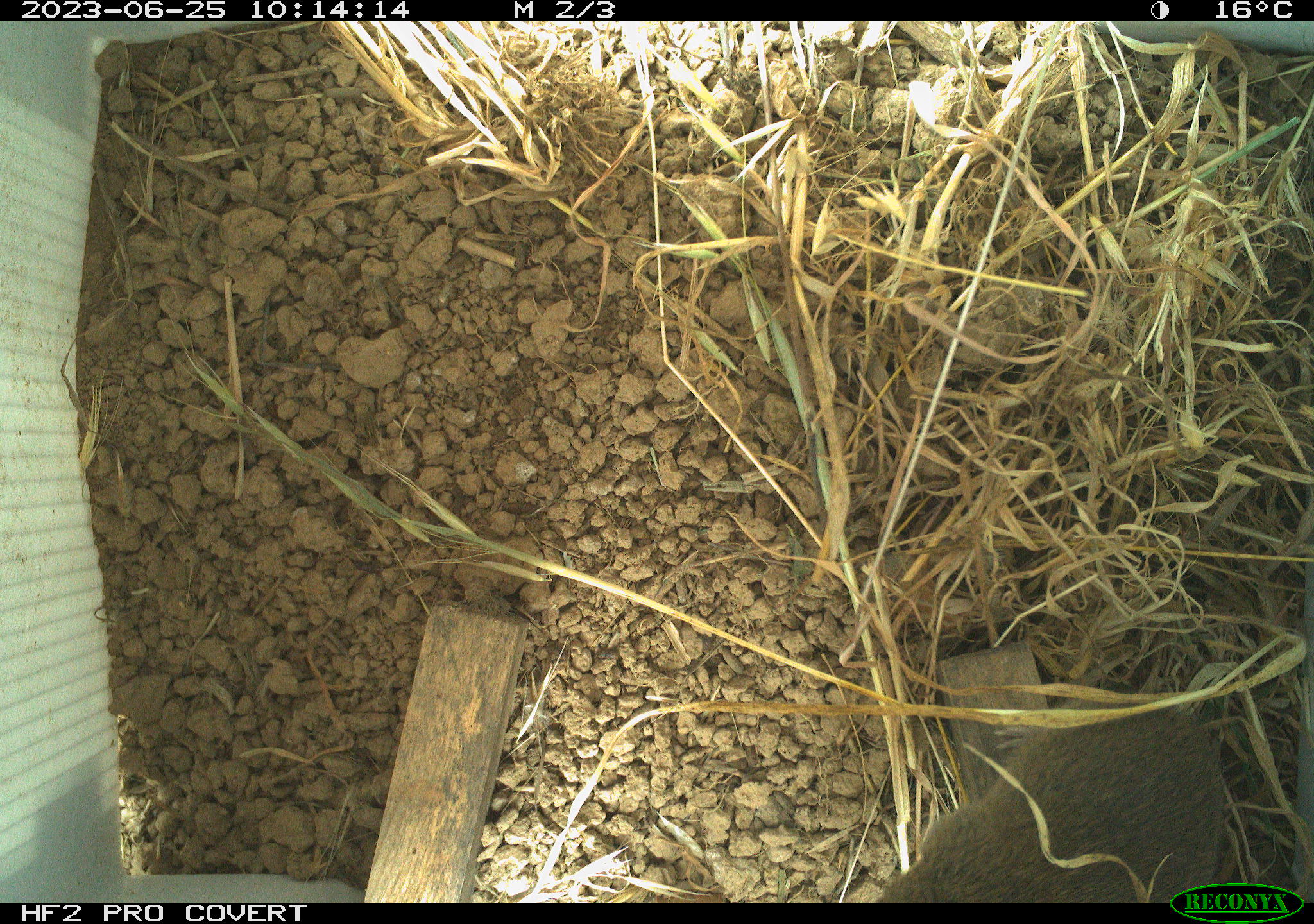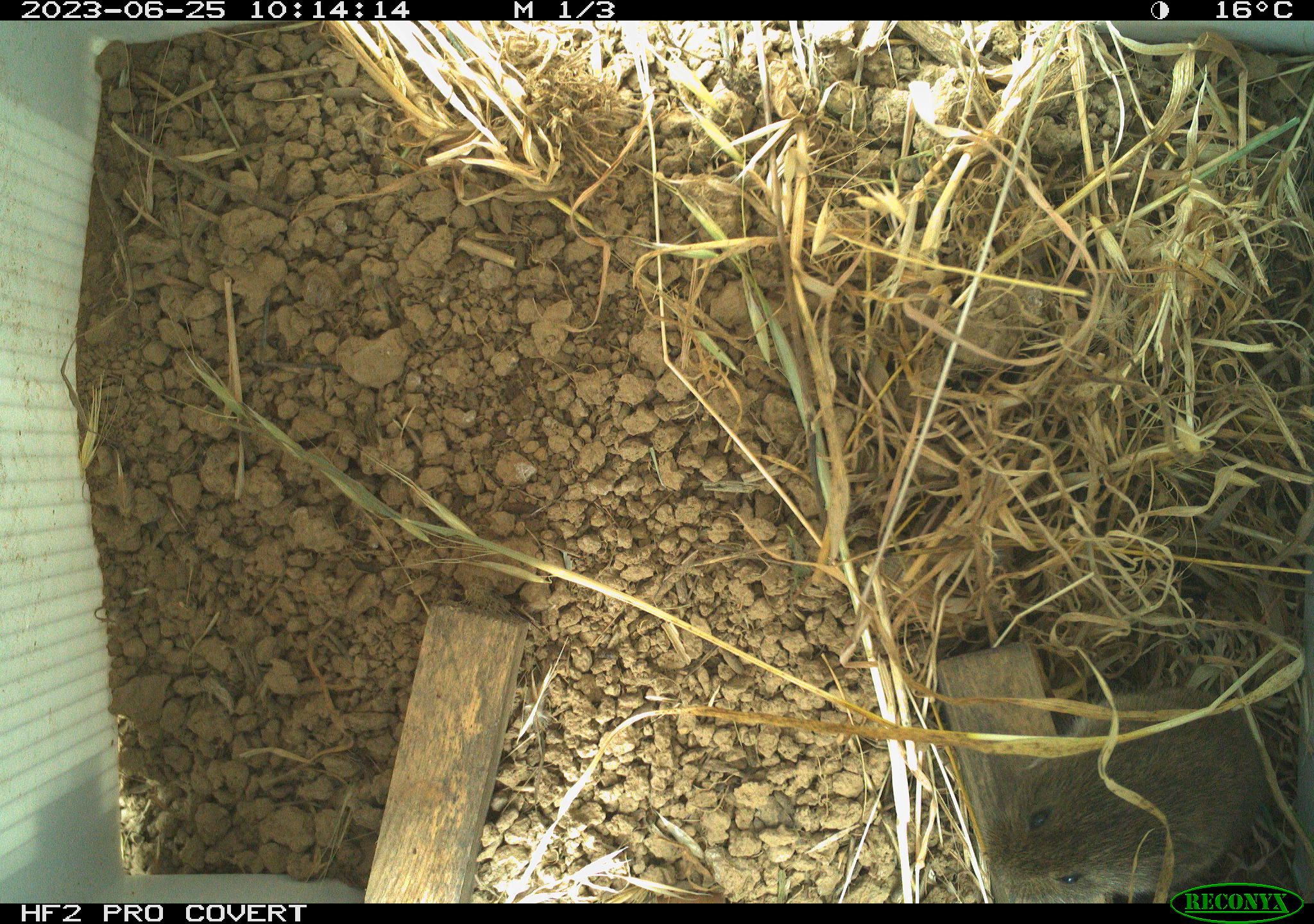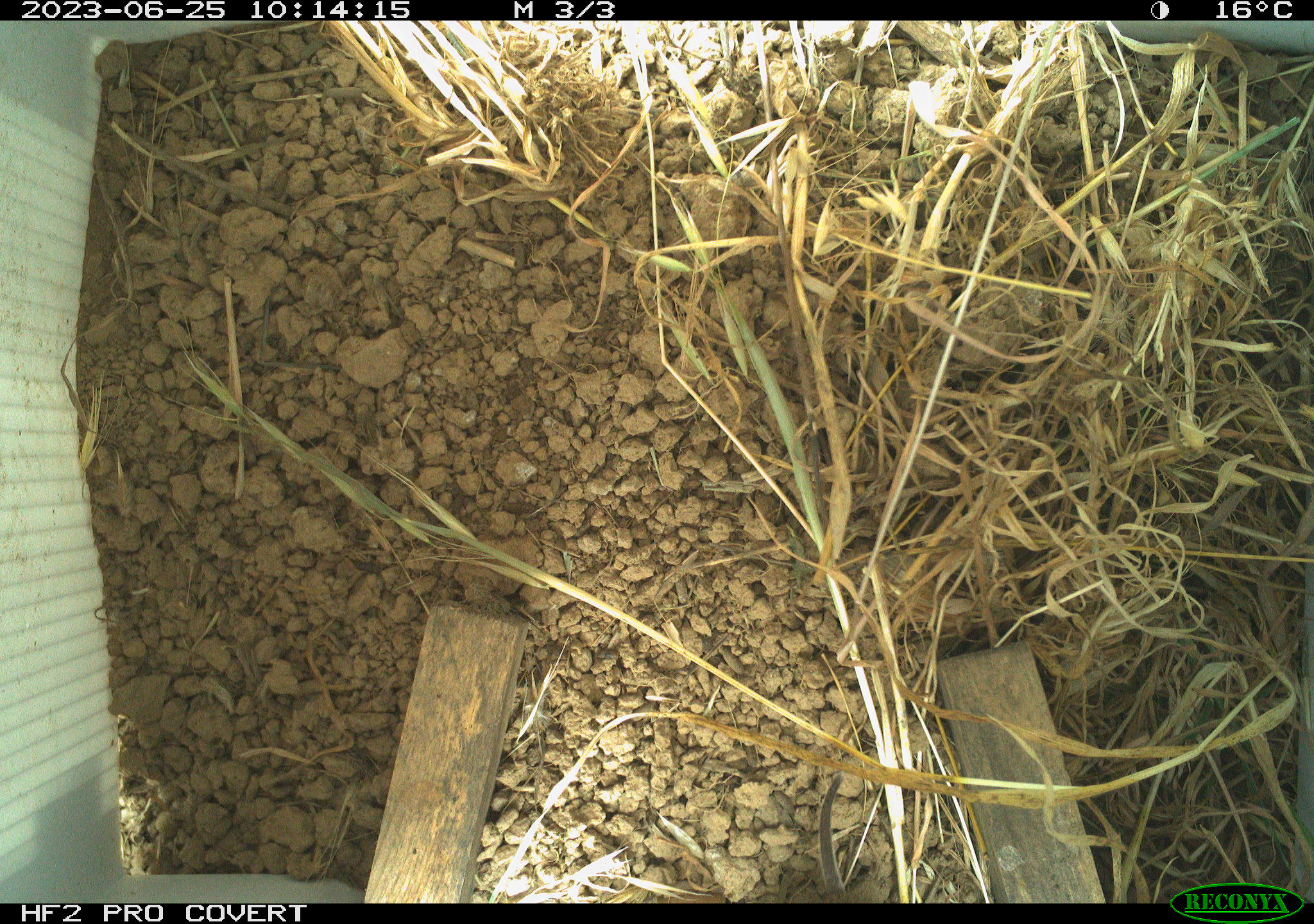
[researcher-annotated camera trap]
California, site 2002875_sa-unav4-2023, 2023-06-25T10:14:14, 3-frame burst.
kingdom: Animalia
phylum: Chordata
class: Mammalia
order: Rodentia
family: Cricetidae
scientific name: Arvicolinae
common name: voles, lemmings, and muskrats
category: arvicolinae subfamily